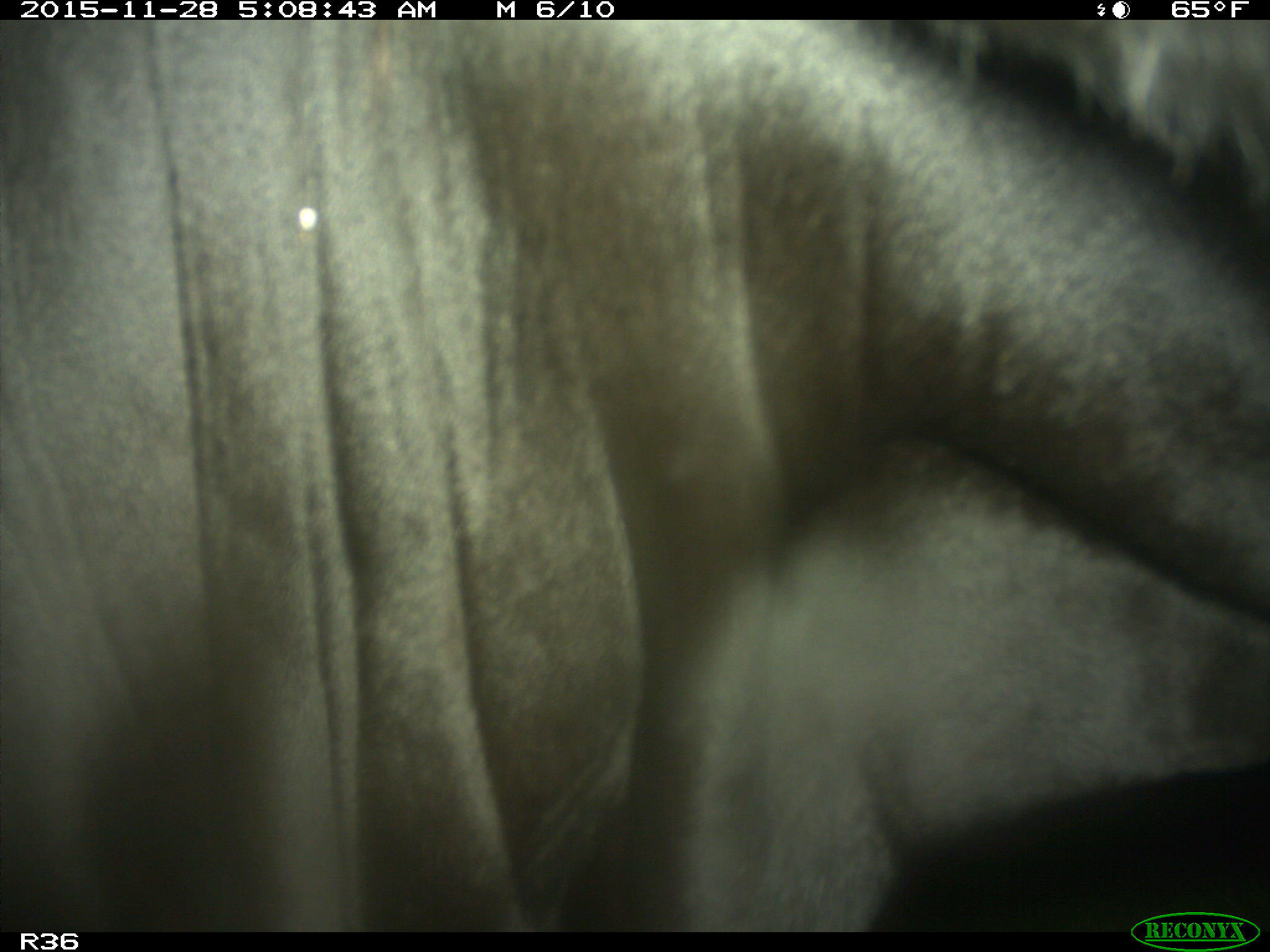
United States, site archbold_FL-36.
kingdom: Animalia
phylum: Chordata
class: Mammalia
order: Artiodactyla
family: Bovidae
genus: Bos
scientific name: Bos taurus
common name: domestic cow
Bos taurus (domestic cow).